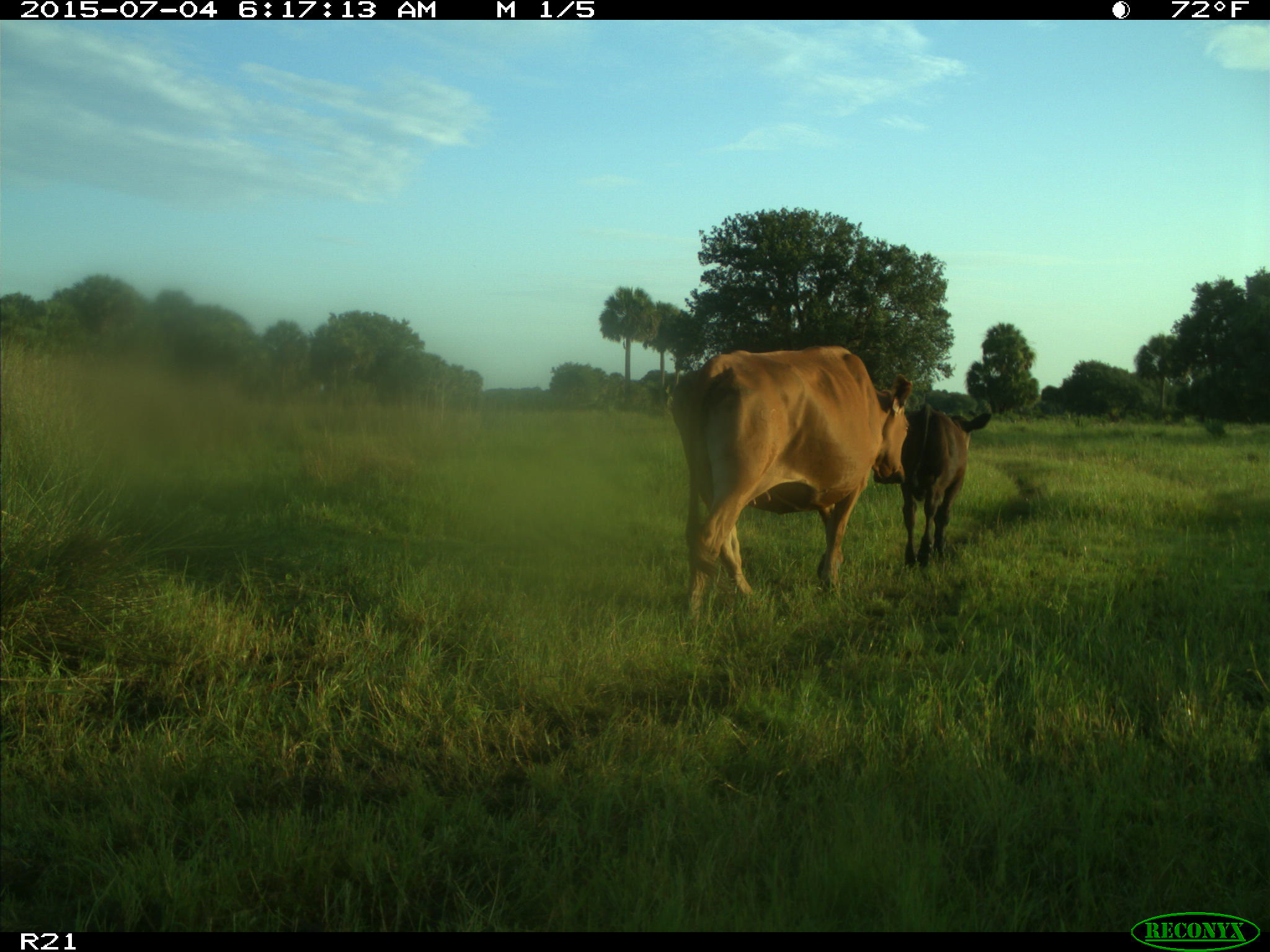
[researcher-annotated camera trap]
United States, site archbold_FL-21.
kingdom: Animalia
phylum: Chordata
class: Mammalia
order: Artiodactyla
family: Bovidae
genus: Bos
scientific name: Bos taurus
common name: domestic cow